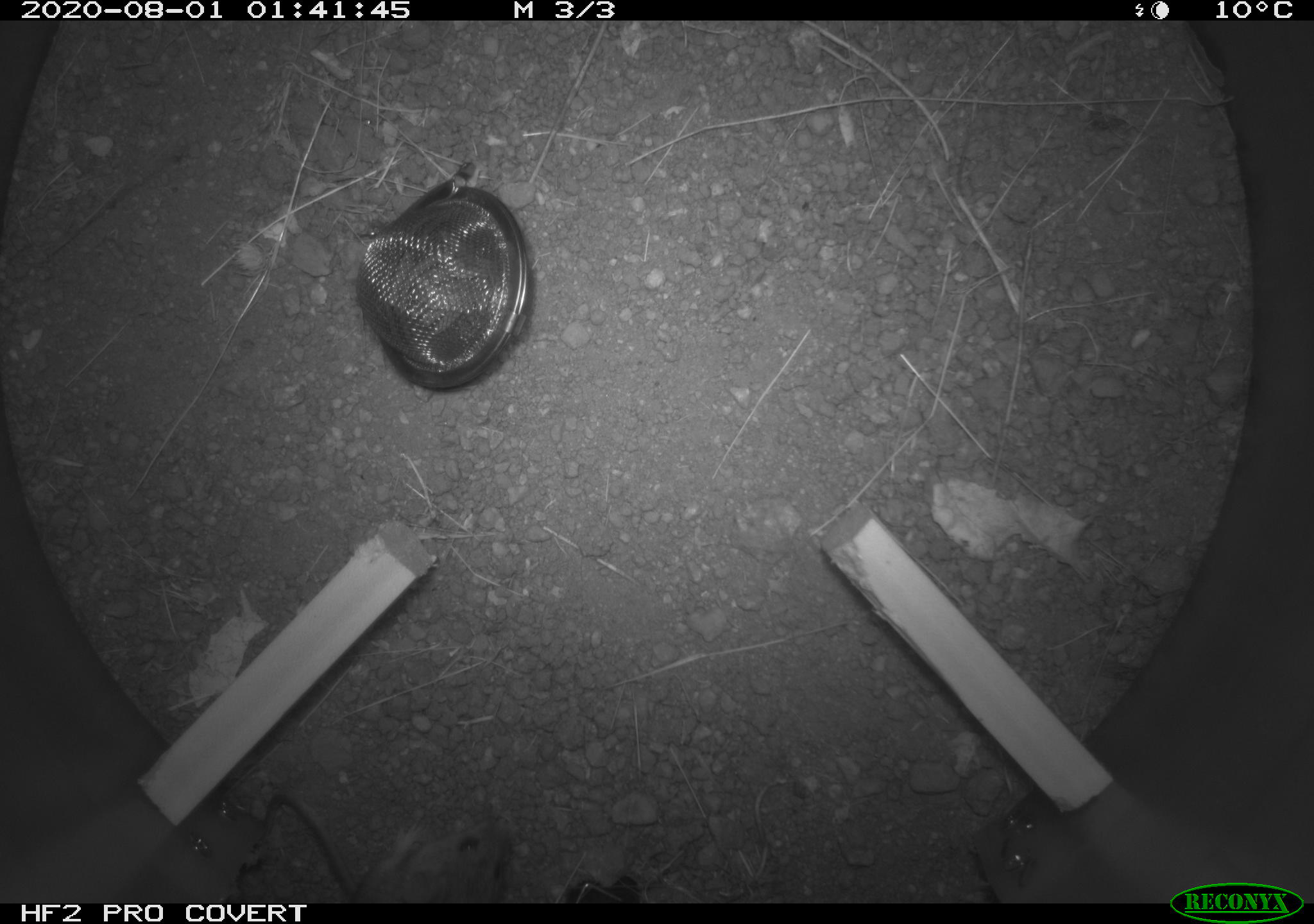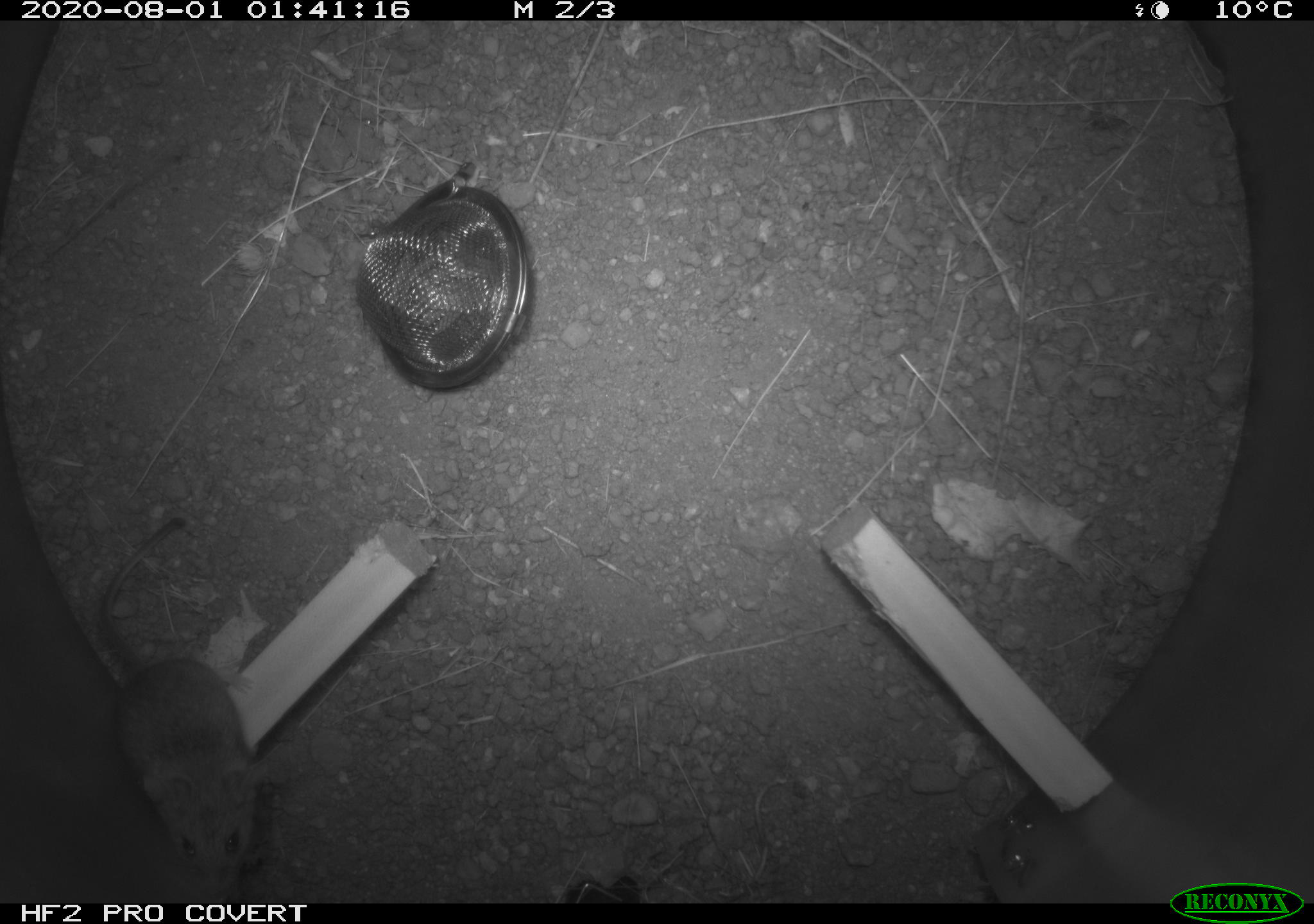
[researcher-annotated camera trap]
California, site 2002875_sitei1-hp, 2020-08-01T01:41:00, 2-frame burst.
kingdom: Animalia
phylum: Chordata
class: Mammalia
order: Rodentia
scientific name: Rodentia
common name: rodent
Rodent (Rodentia).